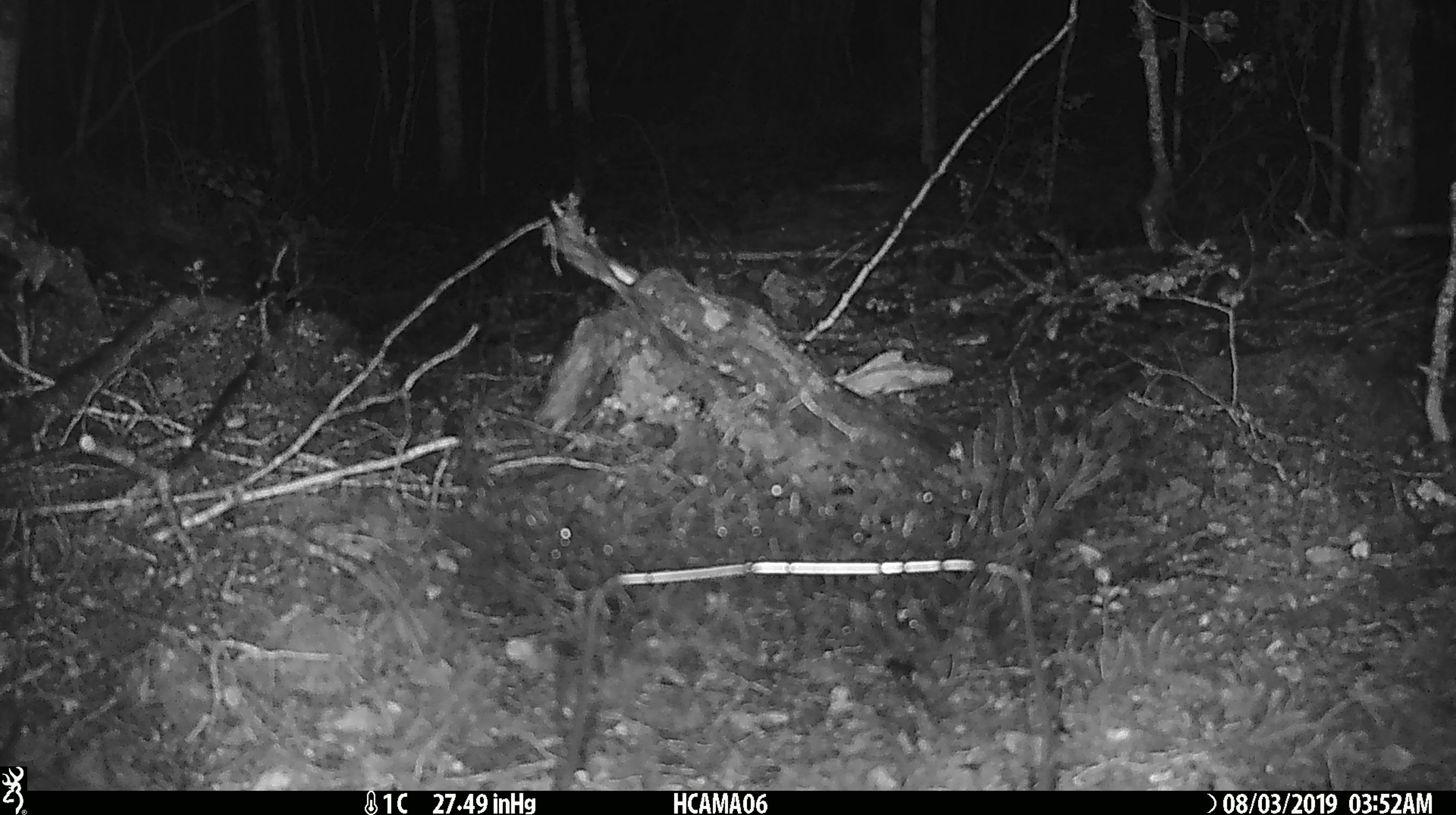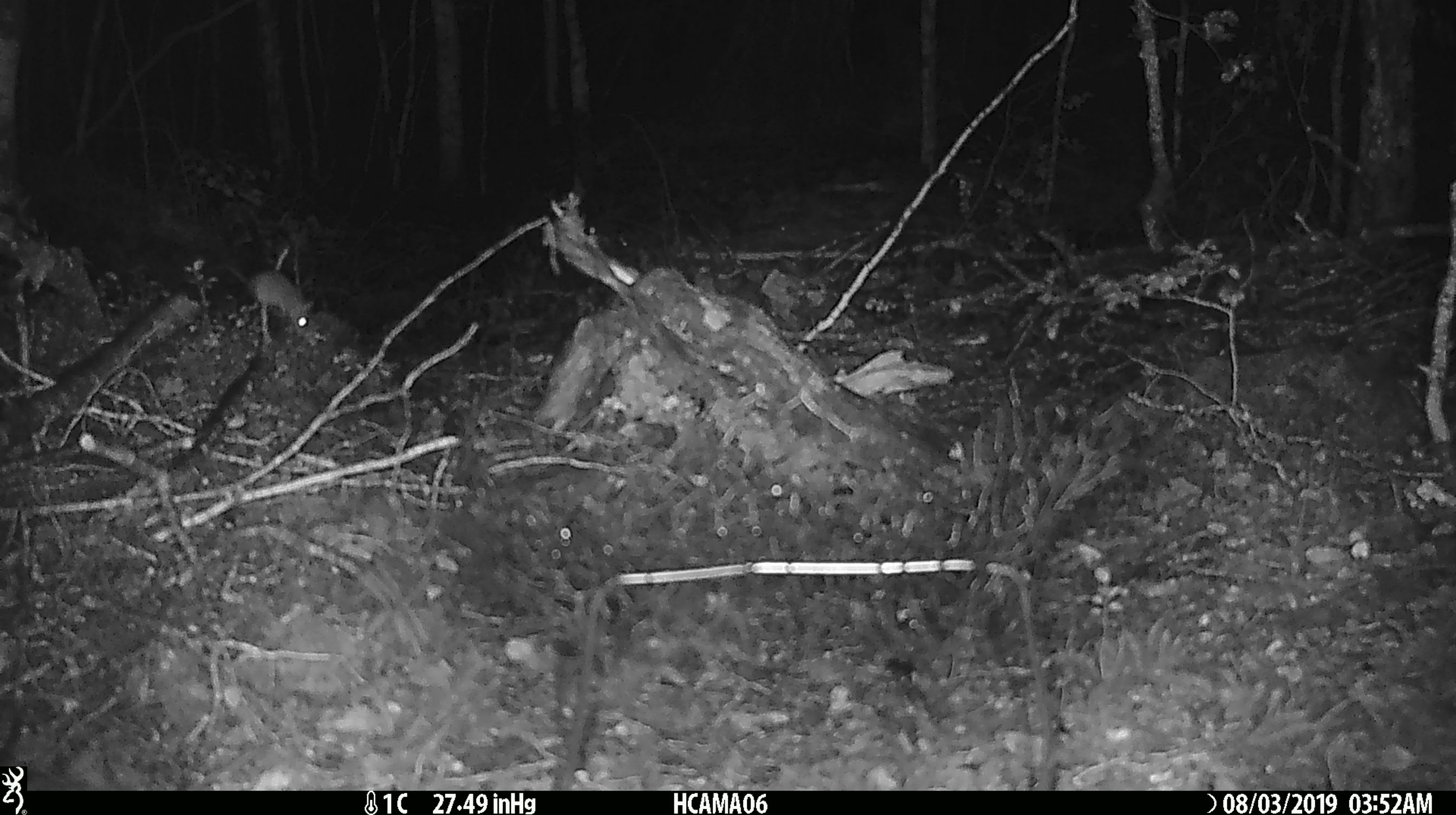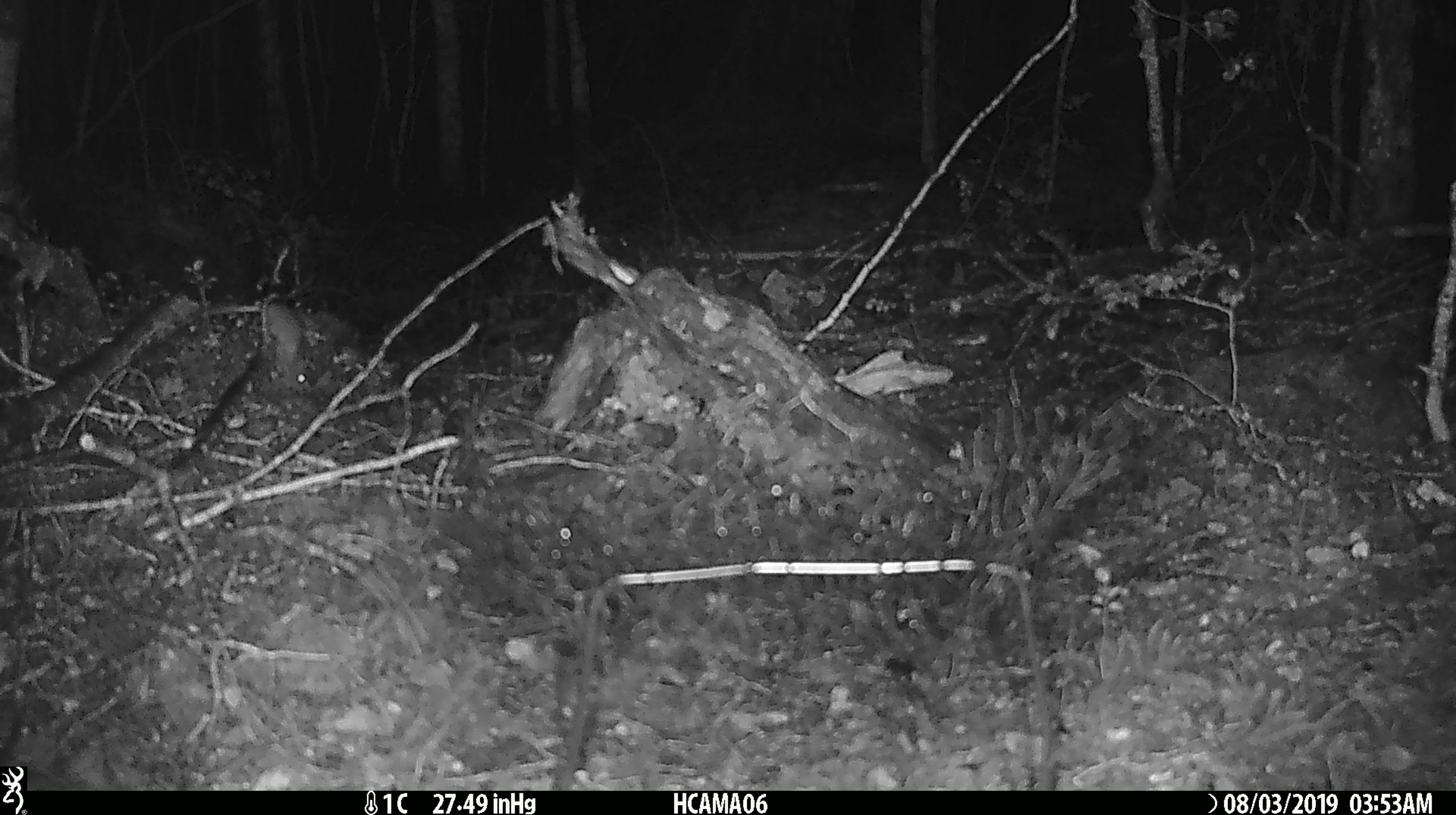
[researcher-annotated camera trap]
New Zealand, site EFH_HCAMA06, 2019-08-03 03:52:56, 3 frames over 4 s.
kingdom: Animalia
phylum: Chordata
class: Mammalia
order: Rodentia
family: Muridae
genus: Mus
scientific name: Mus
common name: mouse